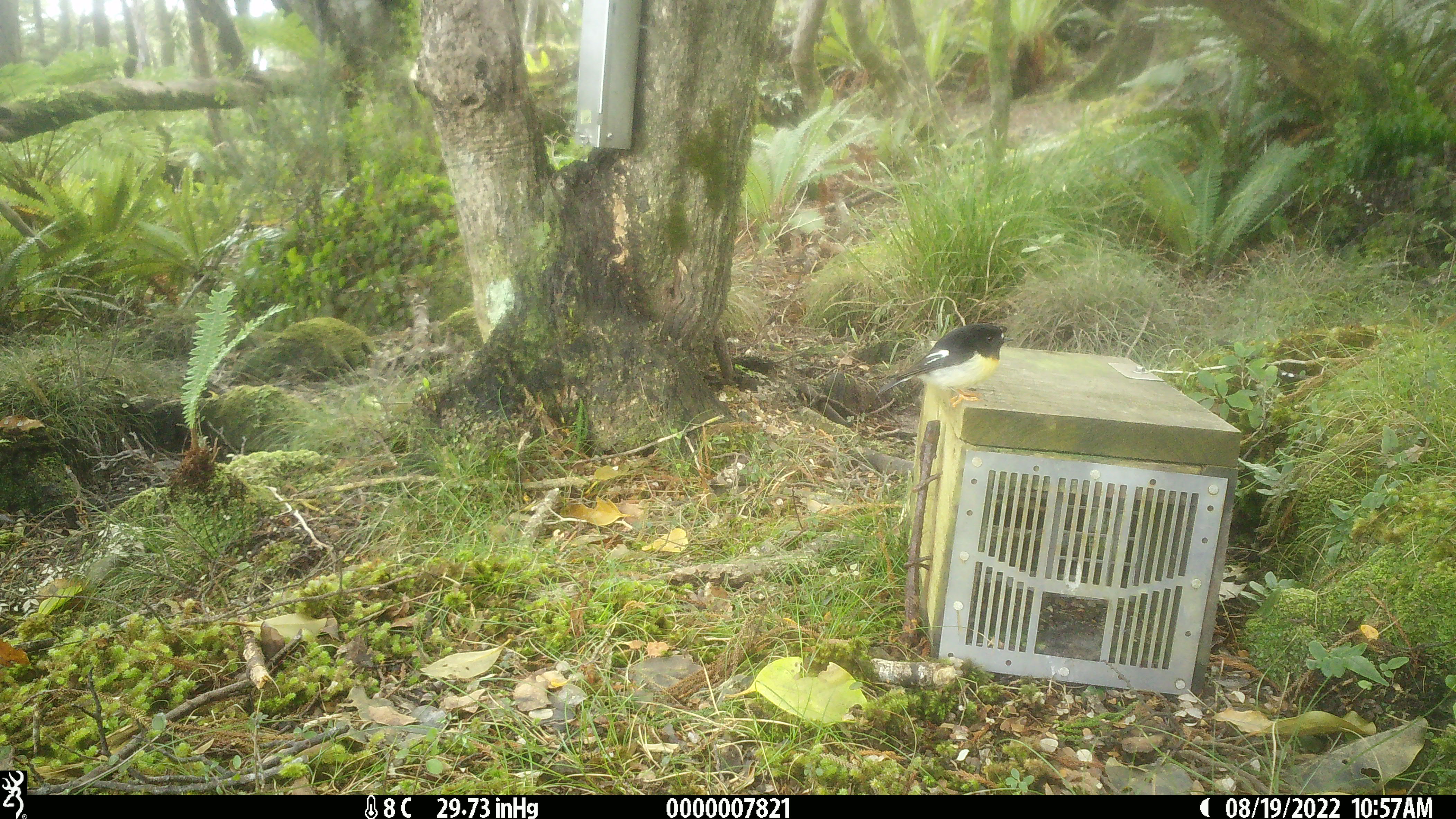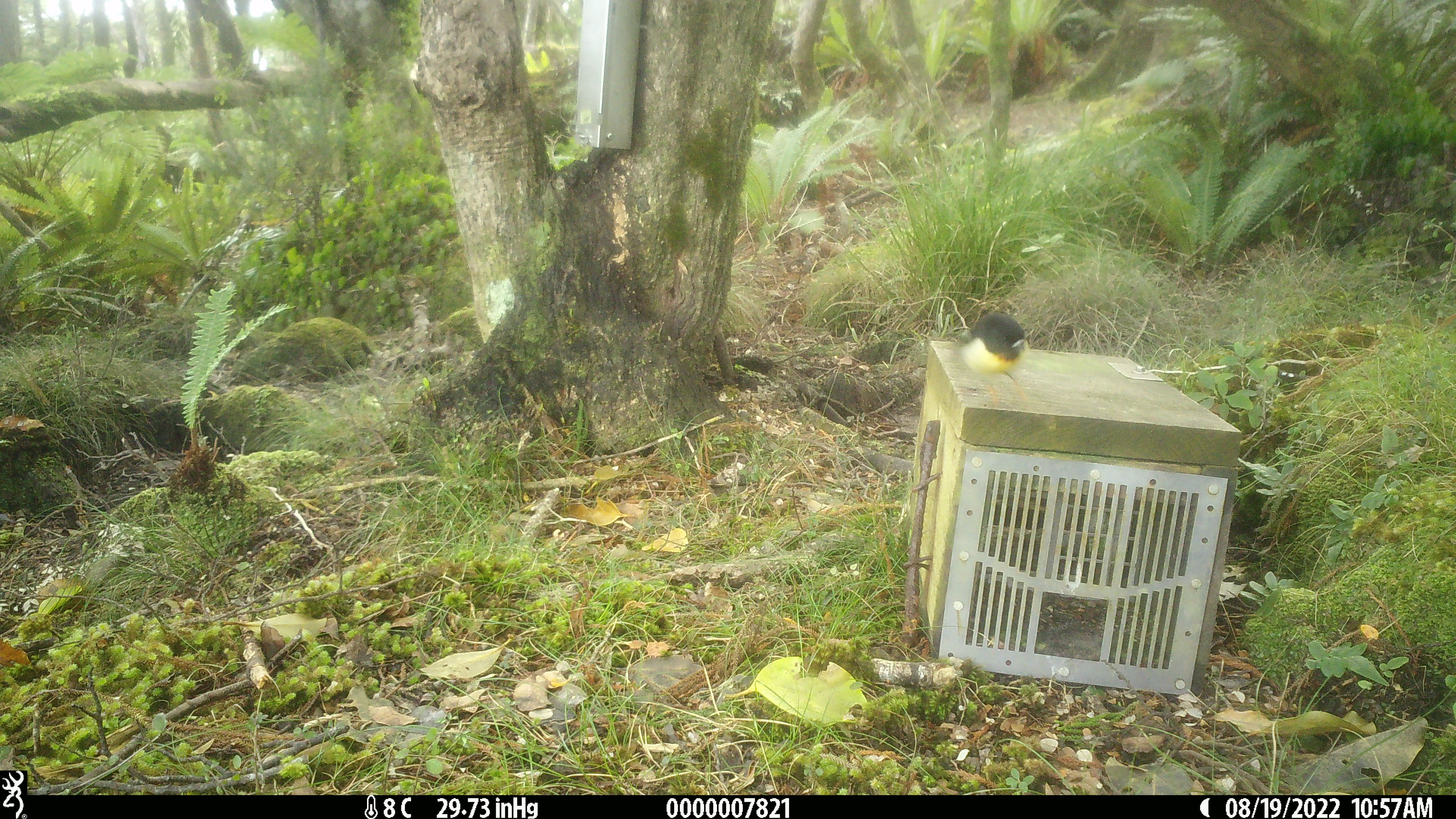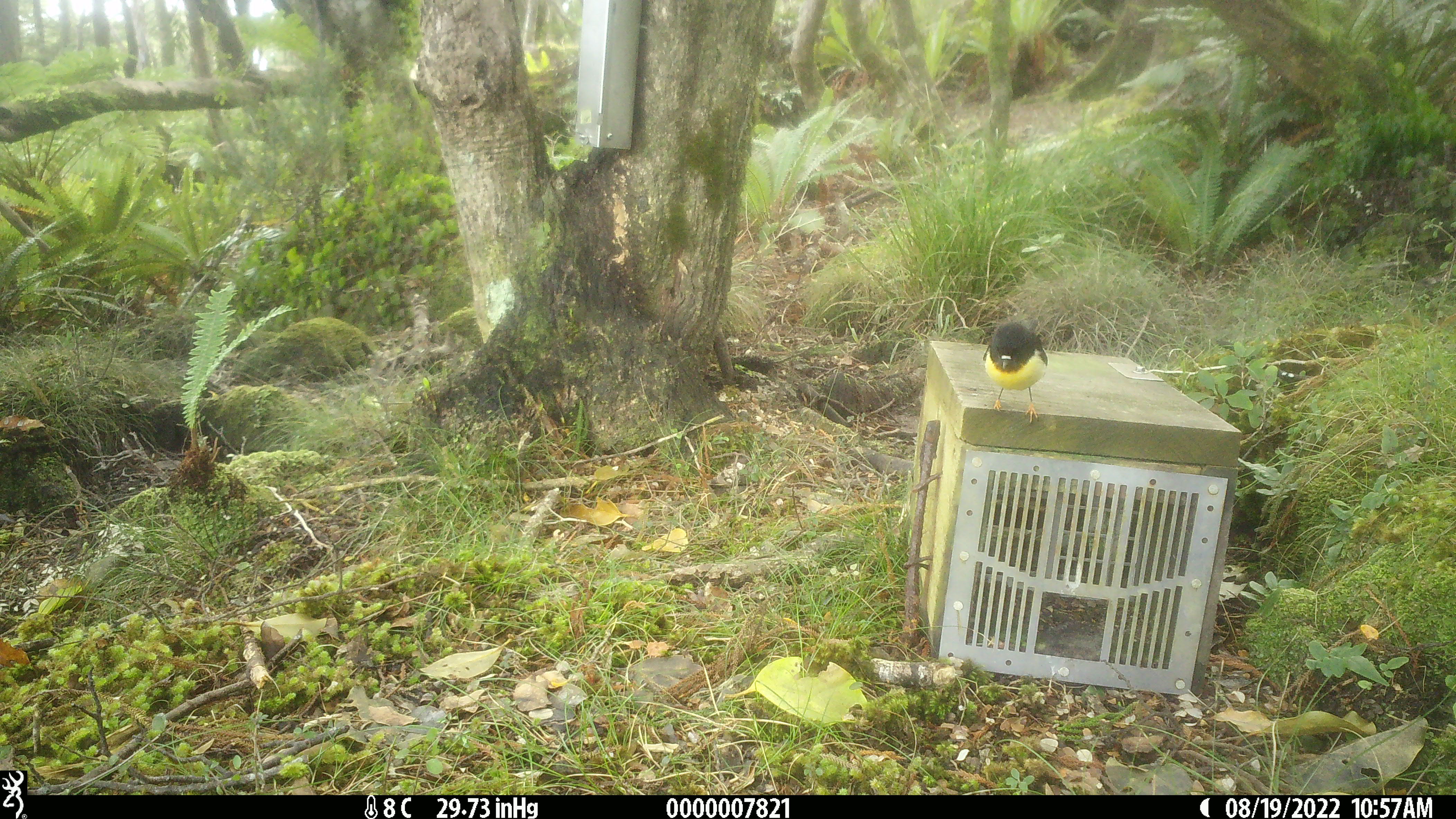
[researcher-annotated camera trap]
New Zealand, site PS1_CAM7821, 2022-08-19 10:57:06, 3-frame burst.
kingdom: Animalia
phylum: Chordata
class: Aves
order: Passeriformes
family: Petroicidae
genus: Petroica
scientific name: Petroica macrocephala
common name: tomtit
Tomtit (Petroica macrocephala).